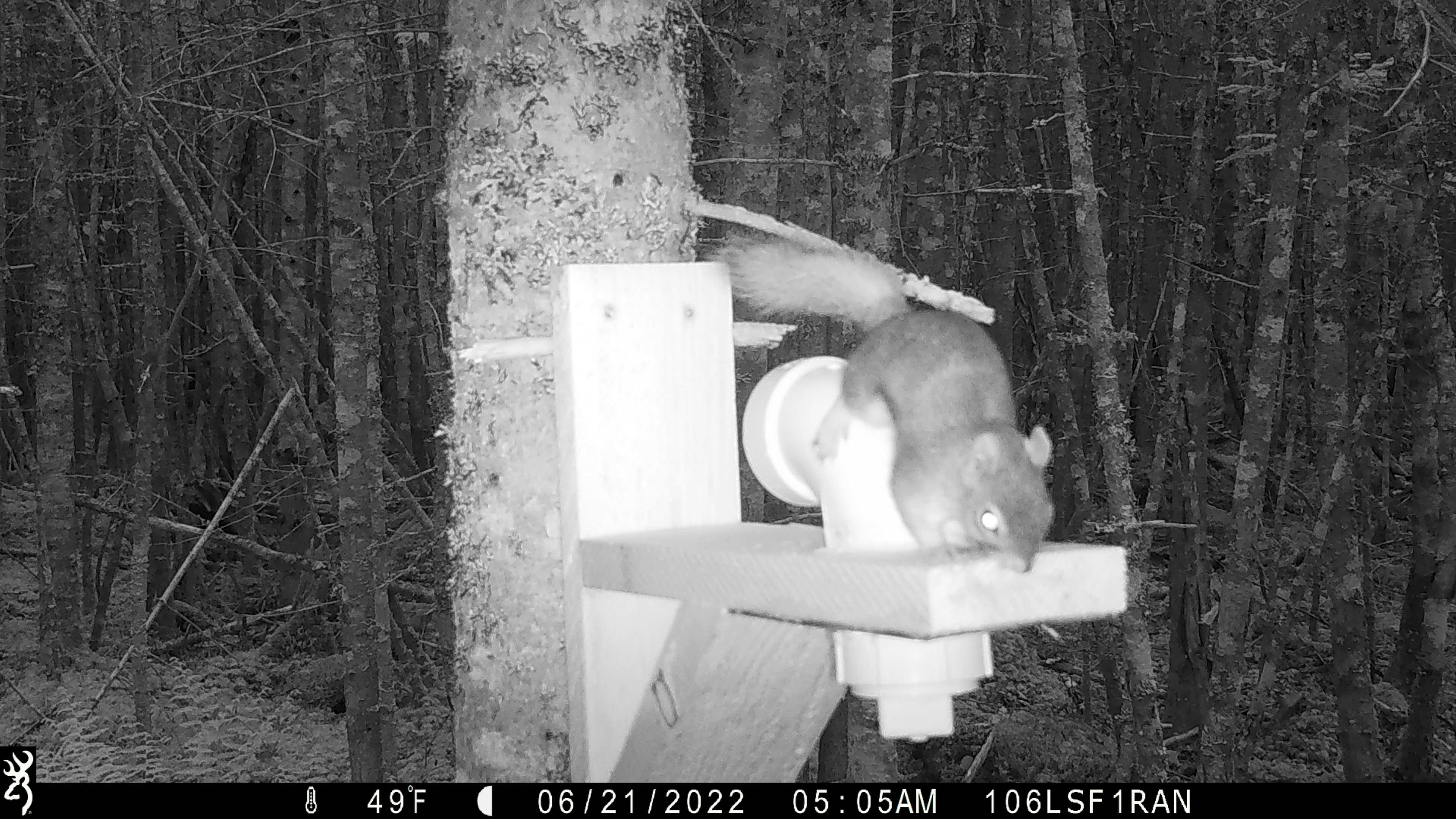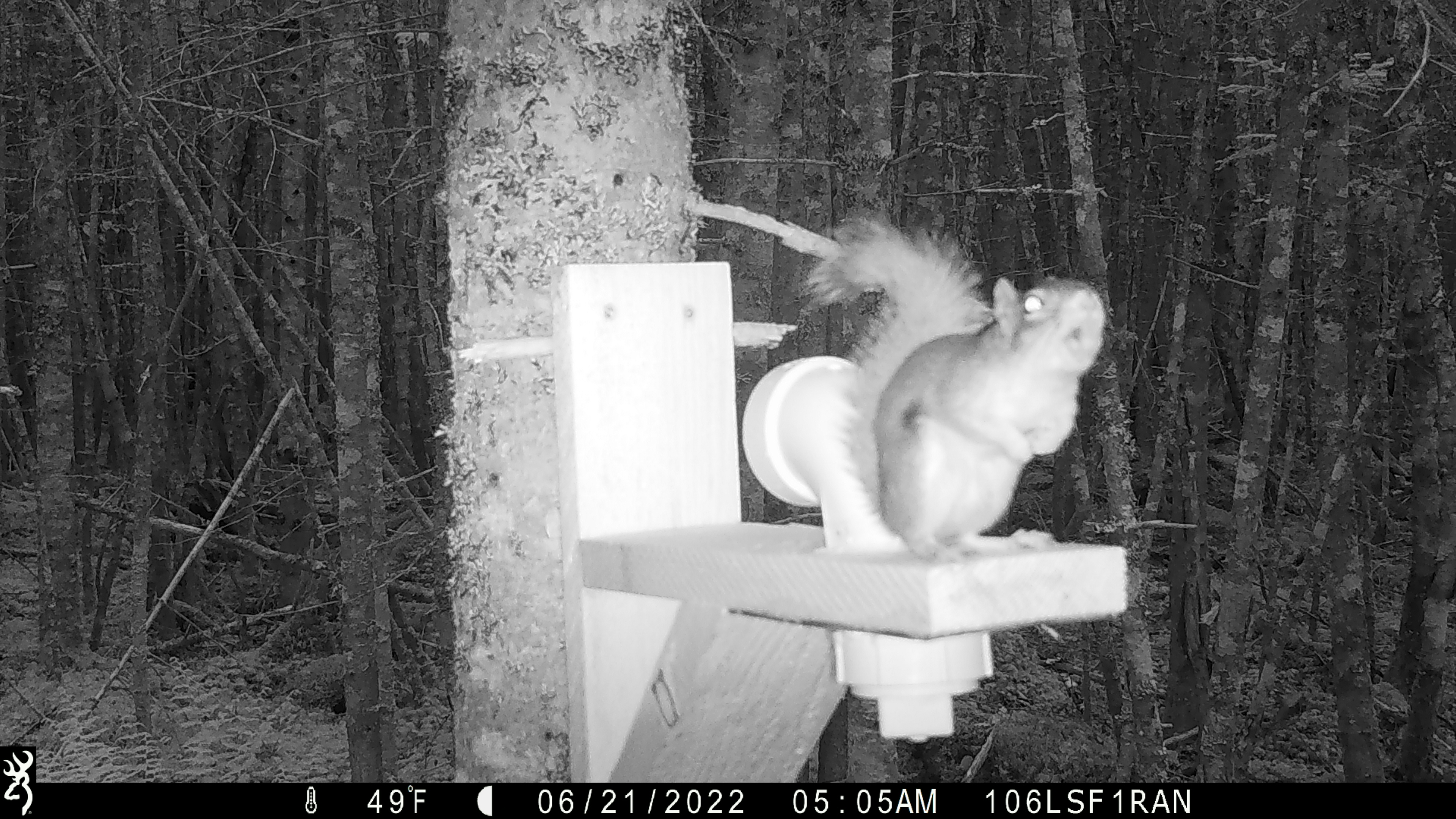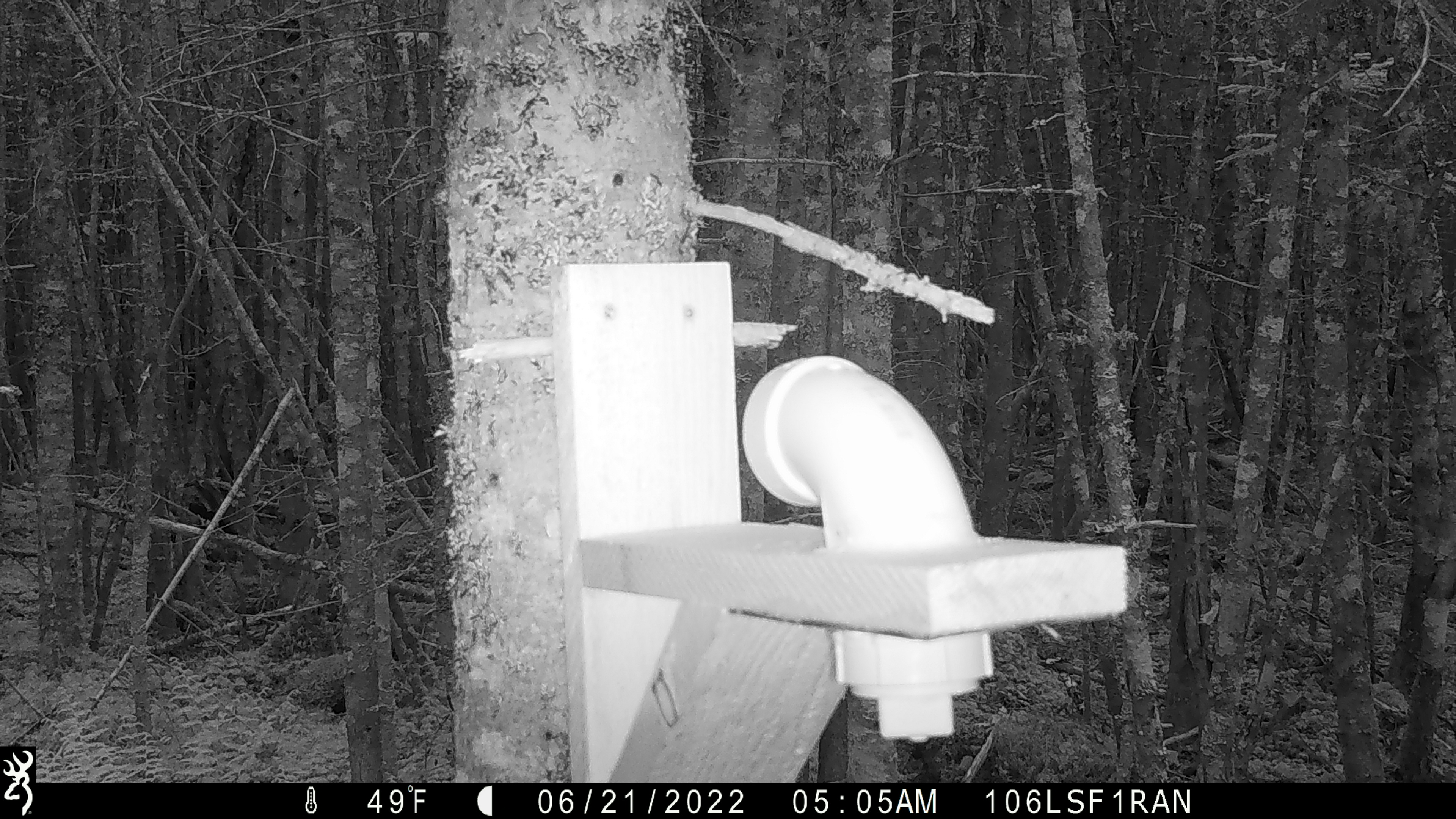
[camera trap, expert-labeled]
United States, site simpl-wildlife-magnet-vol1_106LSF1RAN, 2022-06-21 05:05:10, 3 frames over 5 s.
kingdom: Animalia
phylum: Chordata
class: Mammalia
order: Rodentia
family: Sciuridae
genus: Tamiasciurus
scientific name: Tamiasciurus hudsonicus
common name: red squirrel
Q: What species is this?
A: Red squirrel (Tamiasciurus hudsonicus).